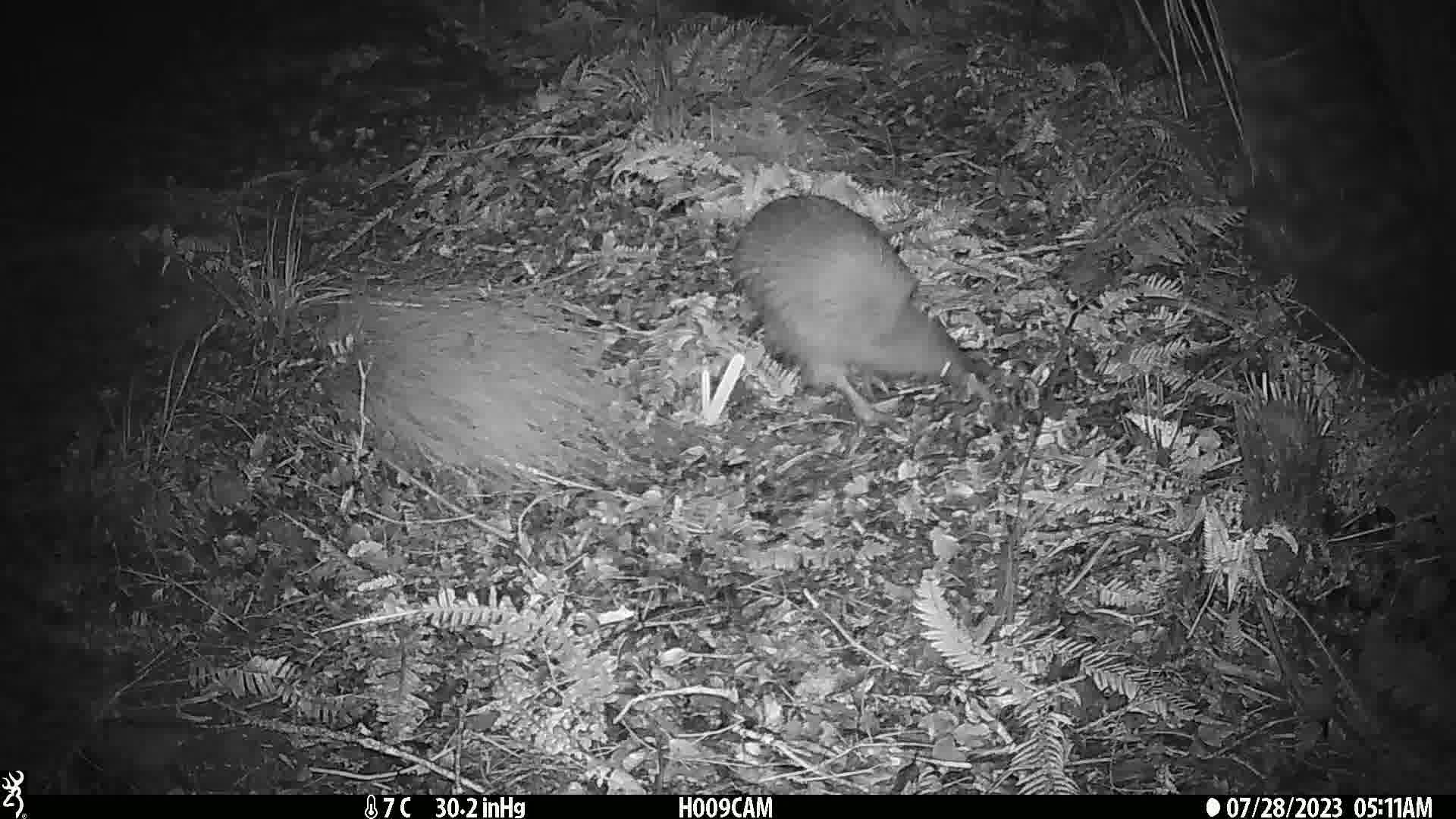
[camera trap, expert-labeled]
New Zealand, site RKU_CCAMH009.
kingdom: Animalia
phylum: Chordata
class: Aves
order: Apterygiformes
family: Apterygidae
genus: Apteryx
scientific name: Apteryx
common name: kiwi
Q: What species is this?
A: Kiwi (Apteryx).